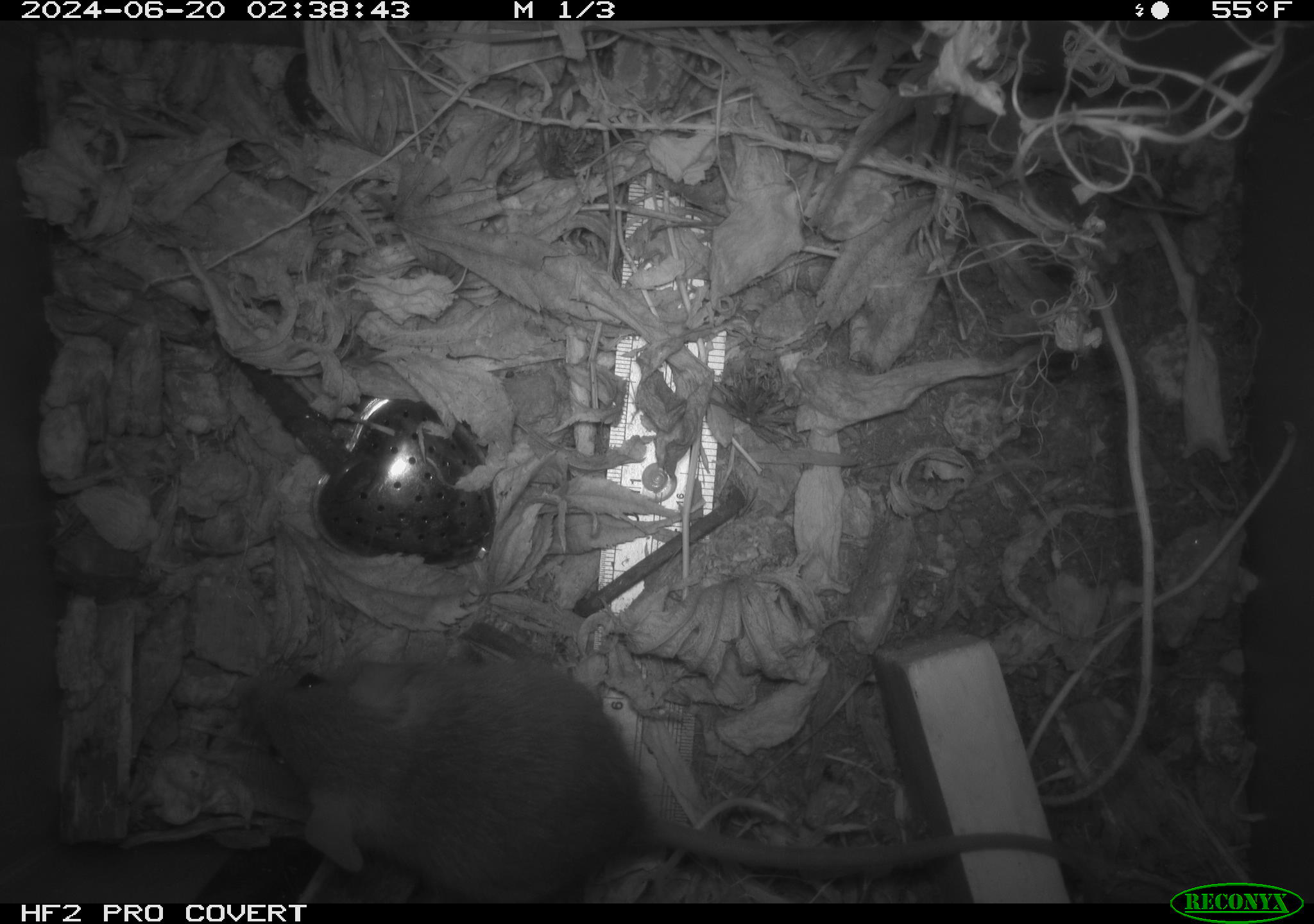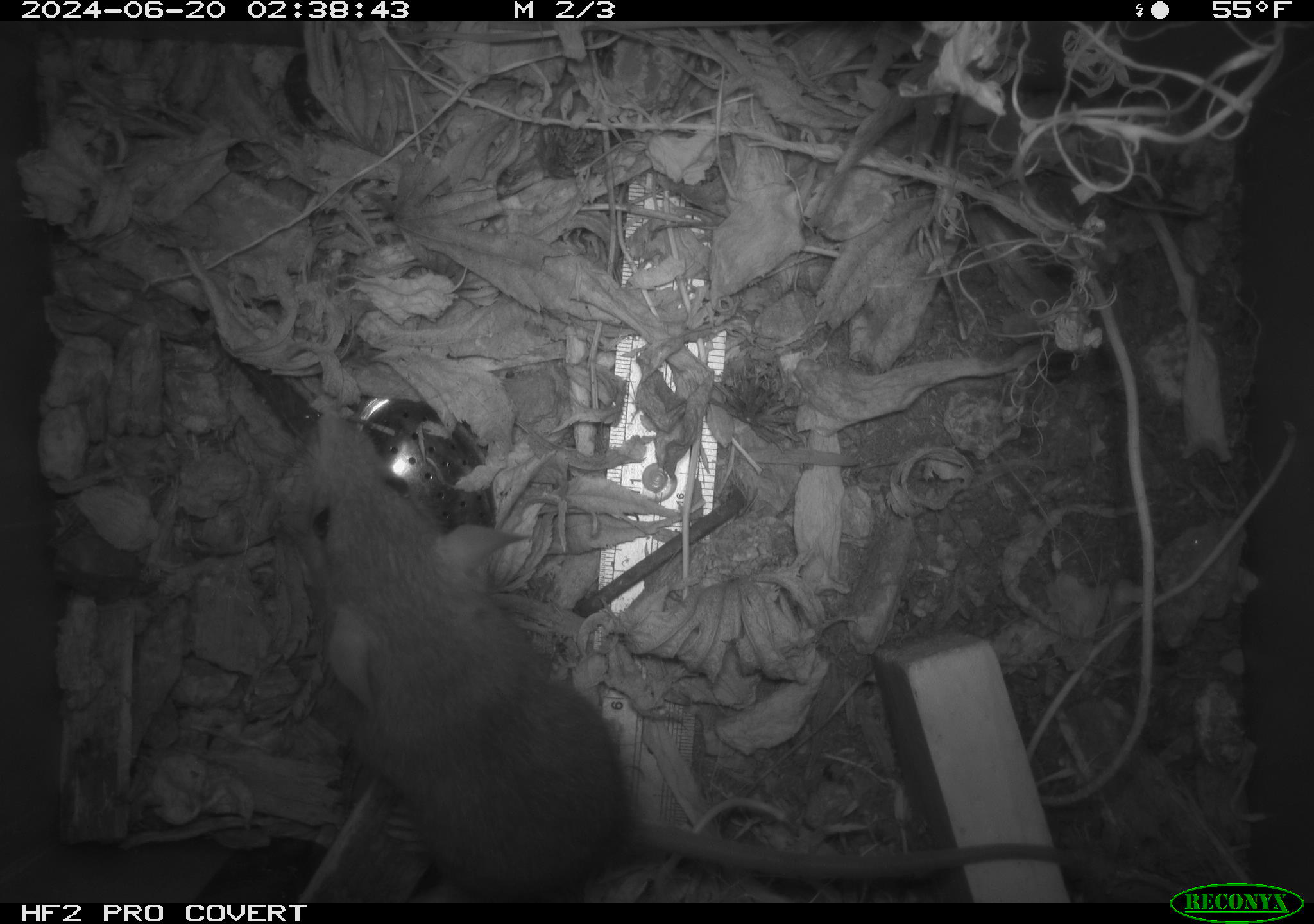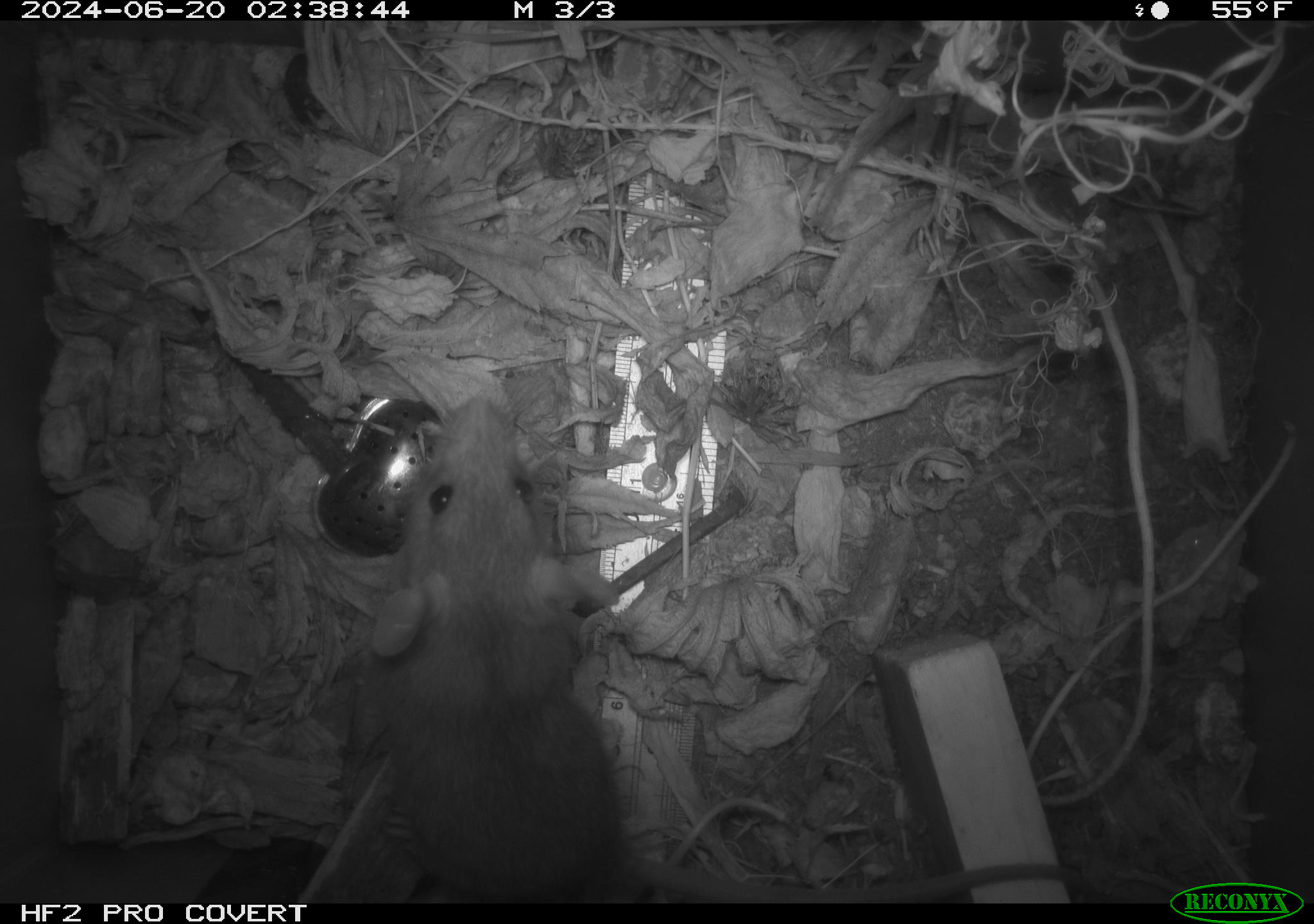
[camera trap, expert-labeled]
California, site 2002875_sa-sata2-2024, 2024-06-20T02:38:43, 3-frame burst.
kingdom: Animalia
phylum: Chordata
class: Mammalia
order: Rodentia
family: Muridae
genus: Rattus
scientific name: Rattus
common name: rat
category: rattus species